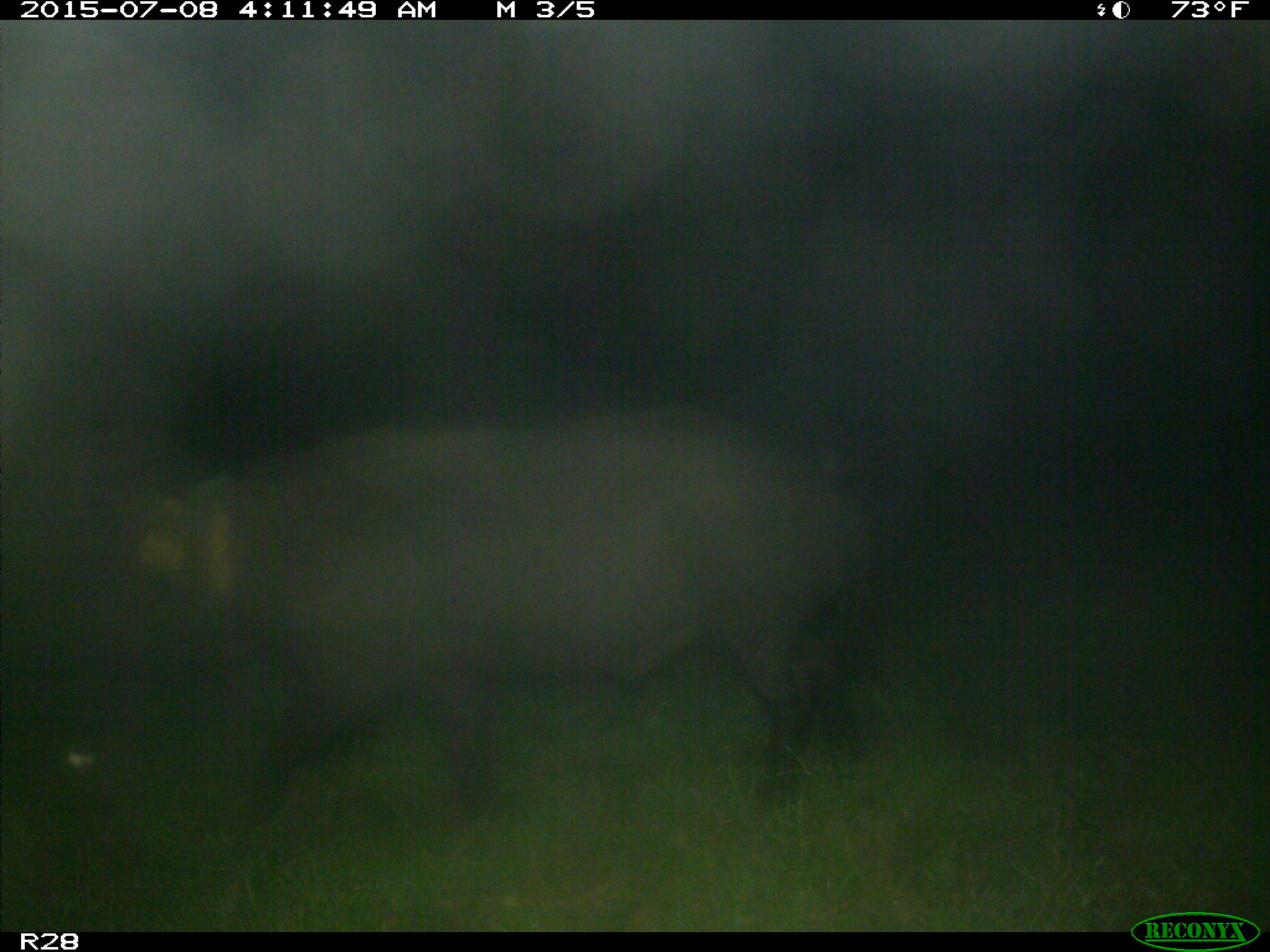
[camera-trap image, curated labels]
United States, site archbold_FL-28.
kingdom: Animalia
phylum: Chordata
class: Mammalia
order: Artiodactyla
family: Suidae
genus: Sus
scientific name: Sus scrofa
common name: wild boar